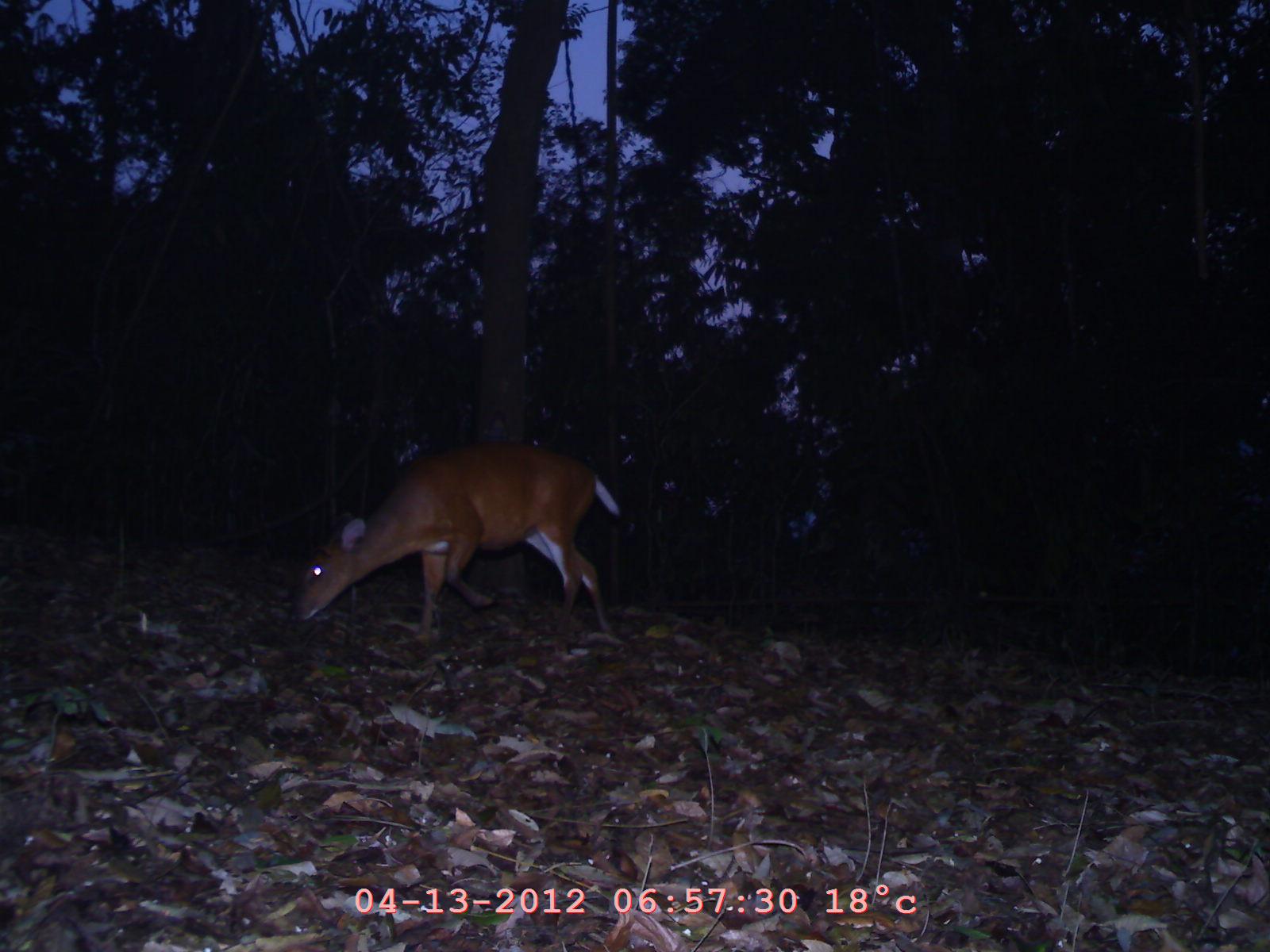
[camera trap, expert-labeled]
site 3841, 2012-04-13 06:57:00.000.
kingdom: Animalia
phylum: Chordata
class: Mammalia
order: Artiodactyla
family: Cervidae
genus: Muntiacus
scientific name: Muntiacus muntjak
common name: southern red muntjac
Muntiacus muntjak (southern red muntjac), count 1.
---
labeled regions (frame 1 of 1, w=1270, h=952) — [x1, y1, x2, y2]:
muntiacus muntjak: [294, 438, 621, 637]